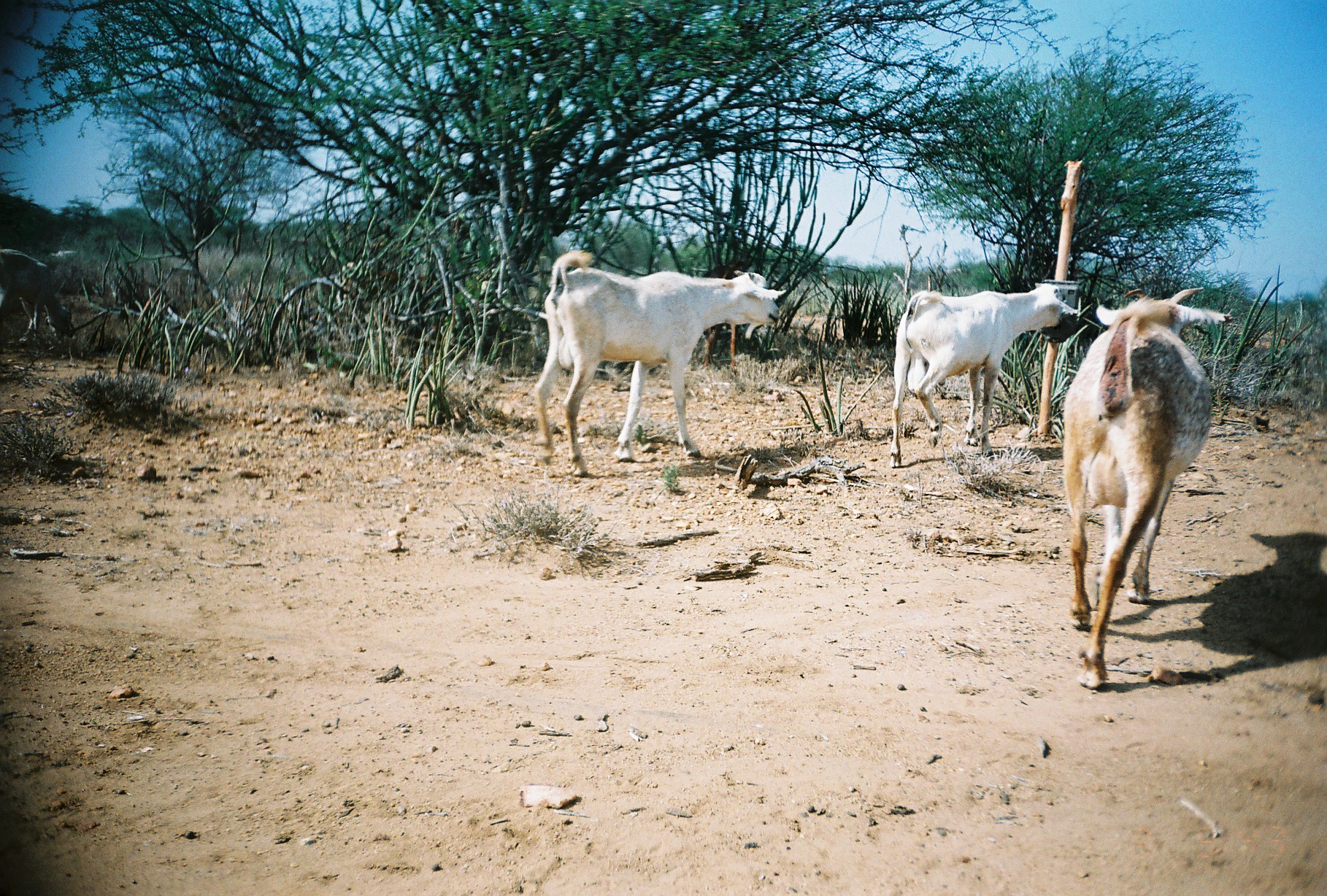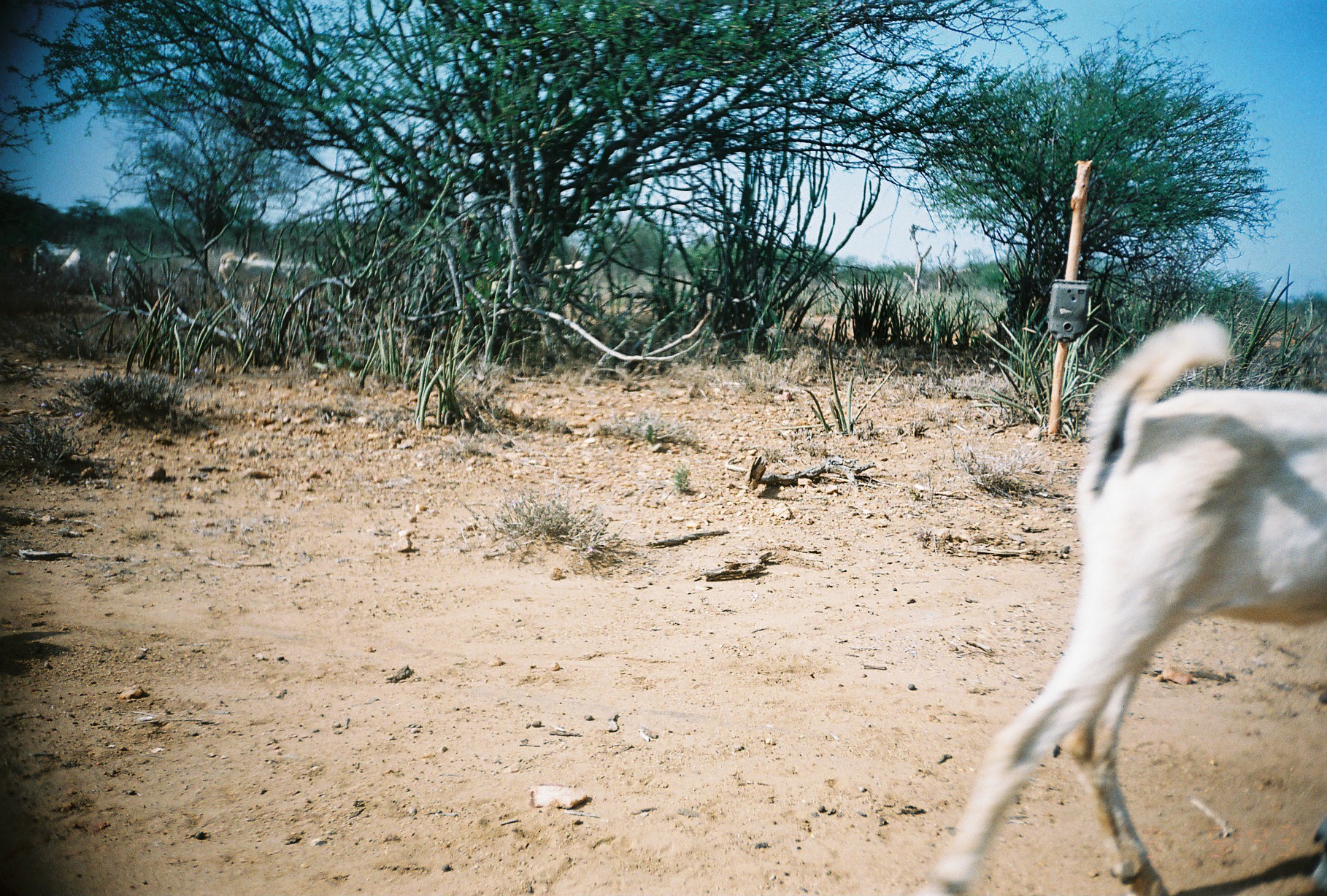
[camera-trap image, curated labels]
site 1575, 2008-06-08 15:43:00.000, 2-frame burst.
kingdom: Animalia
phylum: Chordata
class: Mammalia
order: Artiodactyla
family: Bovidae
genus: Capra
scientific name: Capra aegagrus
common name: wild goat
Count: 4.